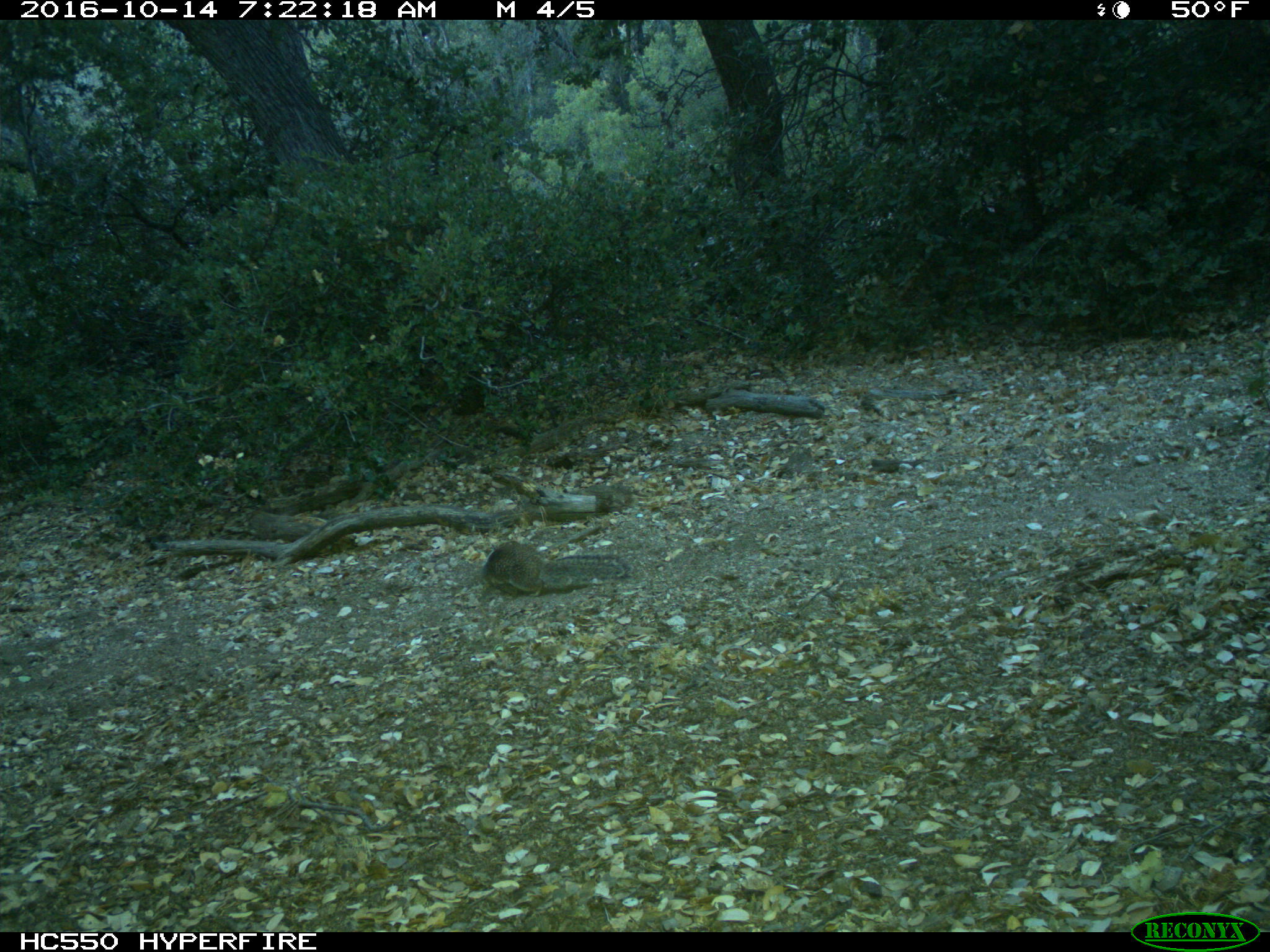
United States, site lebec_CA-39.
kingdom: Animalia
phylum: Chordata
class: Mammalia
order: Rodentia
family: Sciuridae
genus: Otospermophilus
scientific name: Otospermophilus beecheyi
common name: california ground squirrel